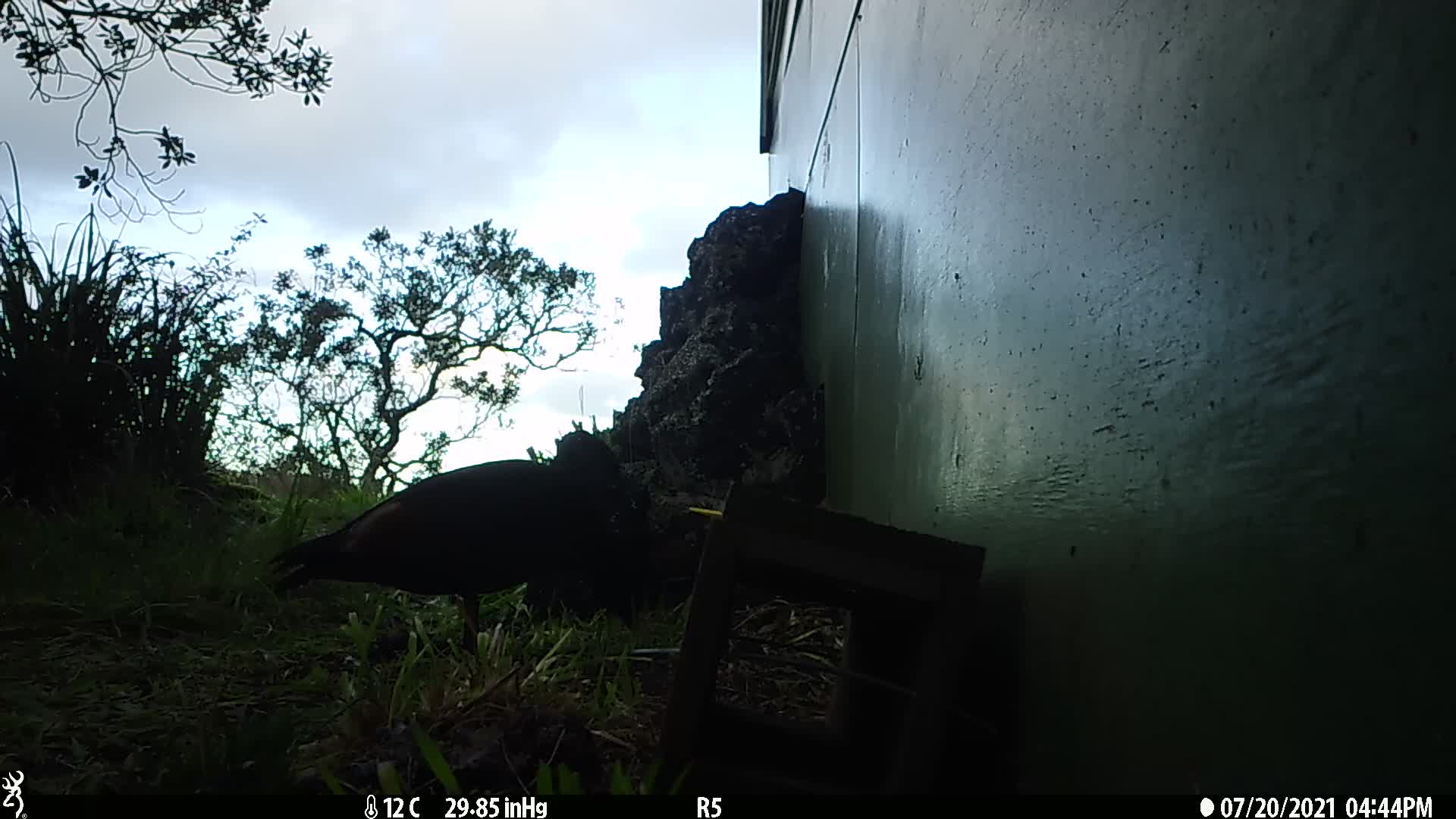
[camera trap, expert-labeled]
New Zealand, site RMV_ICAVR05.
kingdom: Animalia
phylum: Chordata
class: Aves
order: Anseriformes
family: Anatidae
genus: Tadorna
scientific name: Tadorna variegata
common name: paradise shelduck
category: paradise duck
Paradise duck (paradise shelduck) (Tadorna variegata).